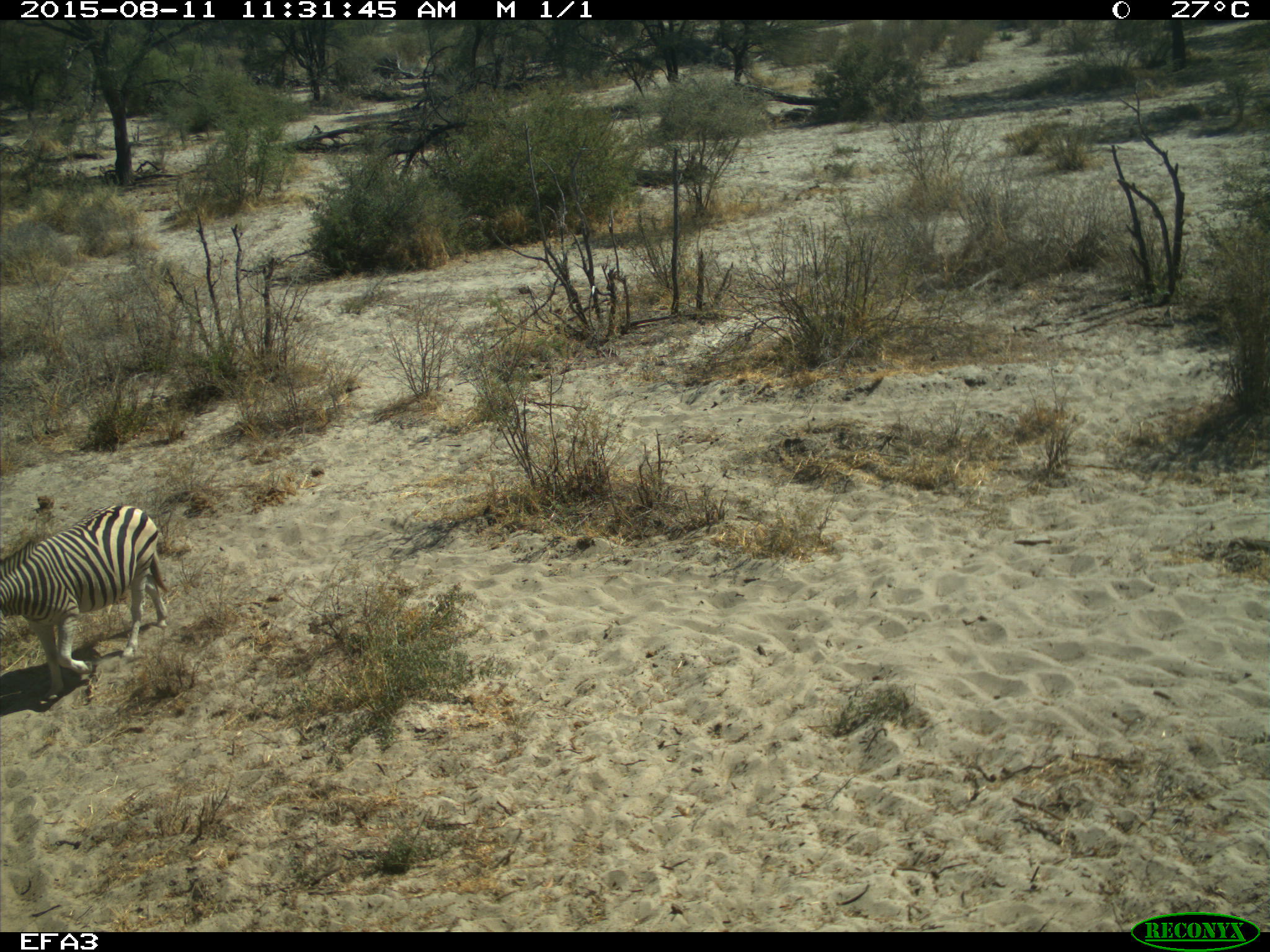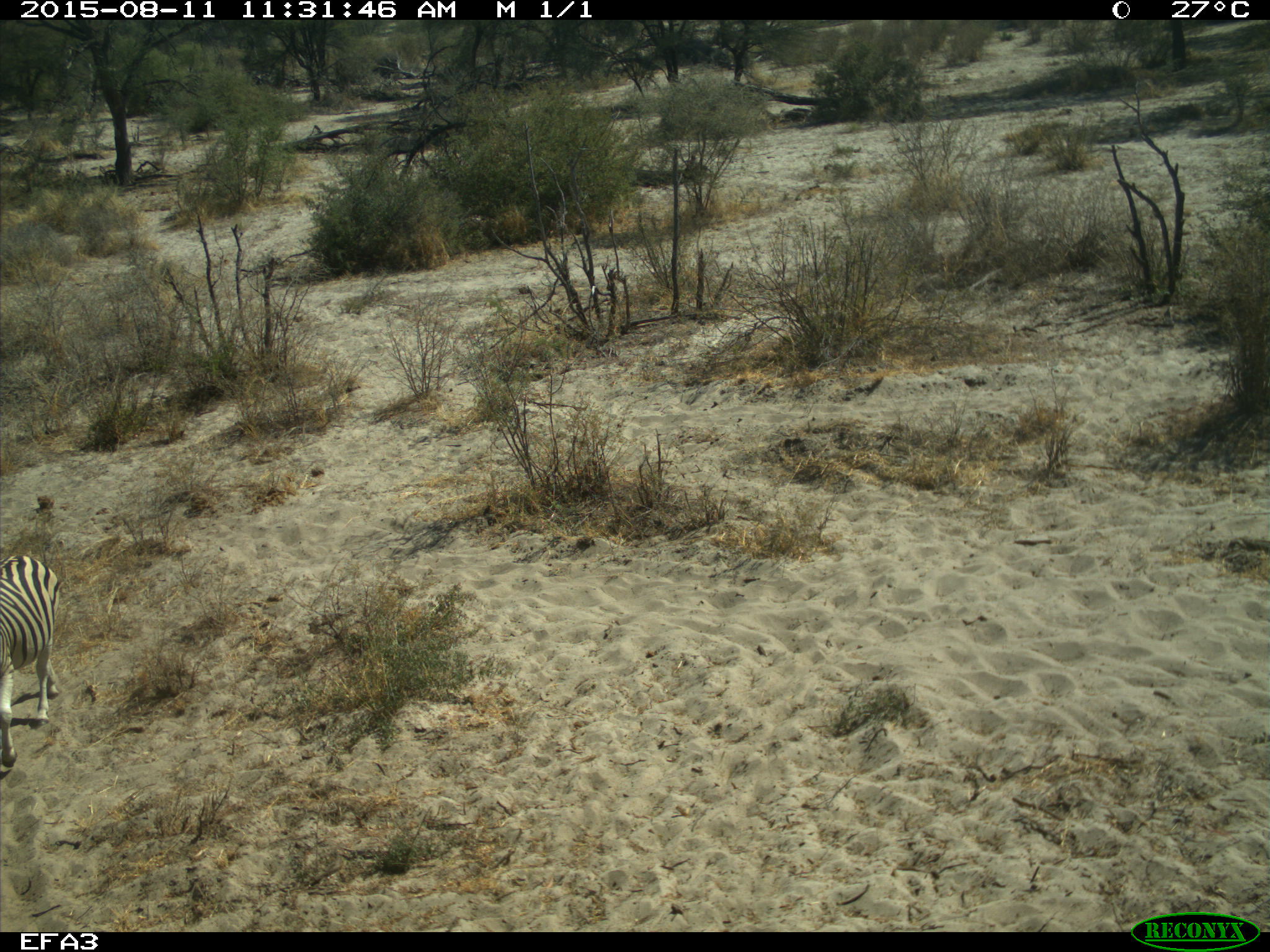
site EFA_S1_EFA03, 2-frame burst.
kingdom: Animalia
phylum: Chordata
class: Mammalia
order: Perissodactyla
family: Equidae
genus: Equus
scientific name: Equus quagga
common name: plains zebra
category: zebraplains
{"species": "zebraplains (plains zebra) (Equus quagga)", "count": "1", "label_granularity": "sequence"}